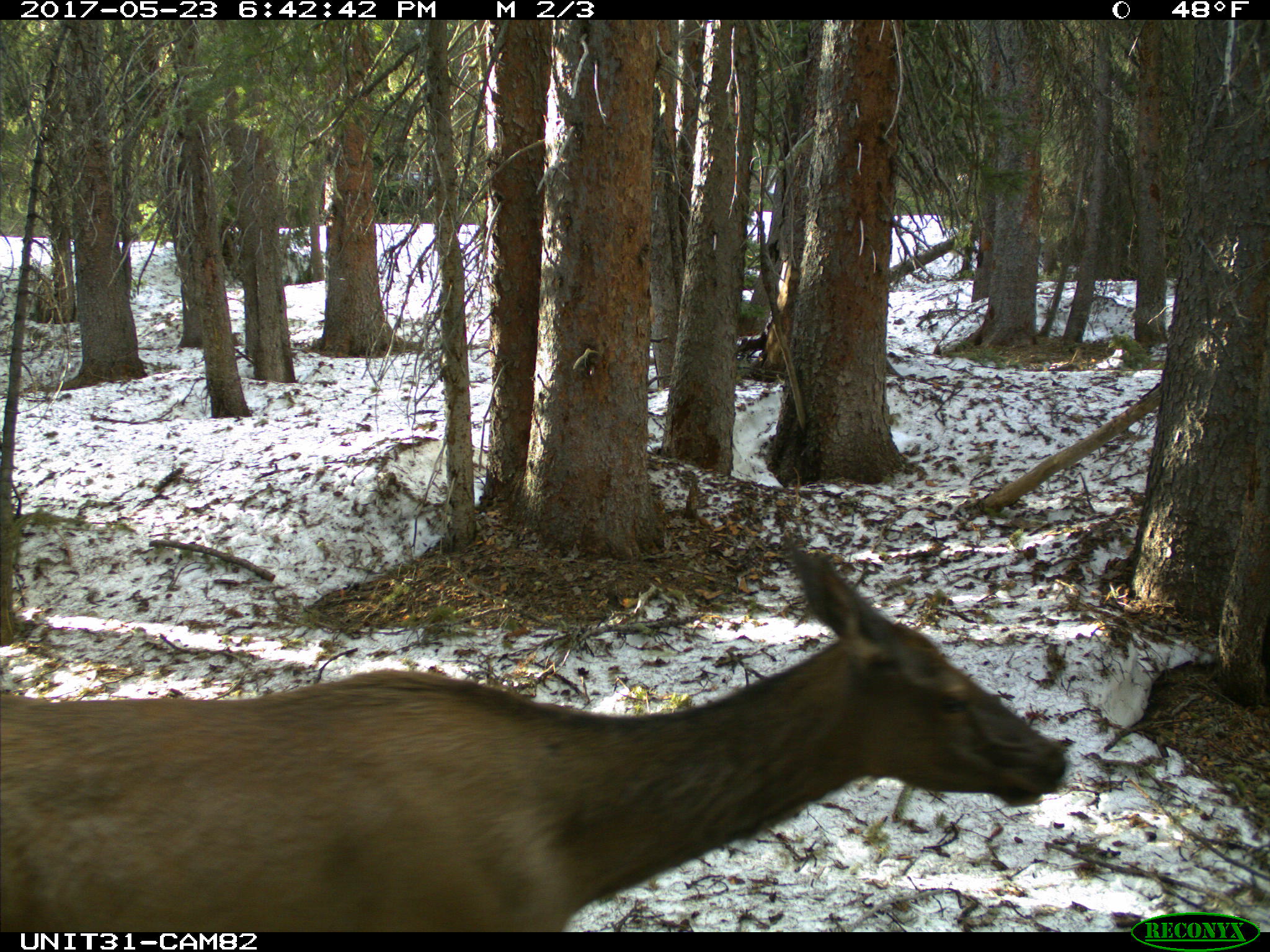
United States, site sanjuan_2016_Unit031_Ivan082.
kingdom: Animalia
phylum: Chordata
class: Mammalia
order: Artiodactyla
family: Cervidae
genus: Cervus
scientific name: Cervus elaphus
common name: red deer